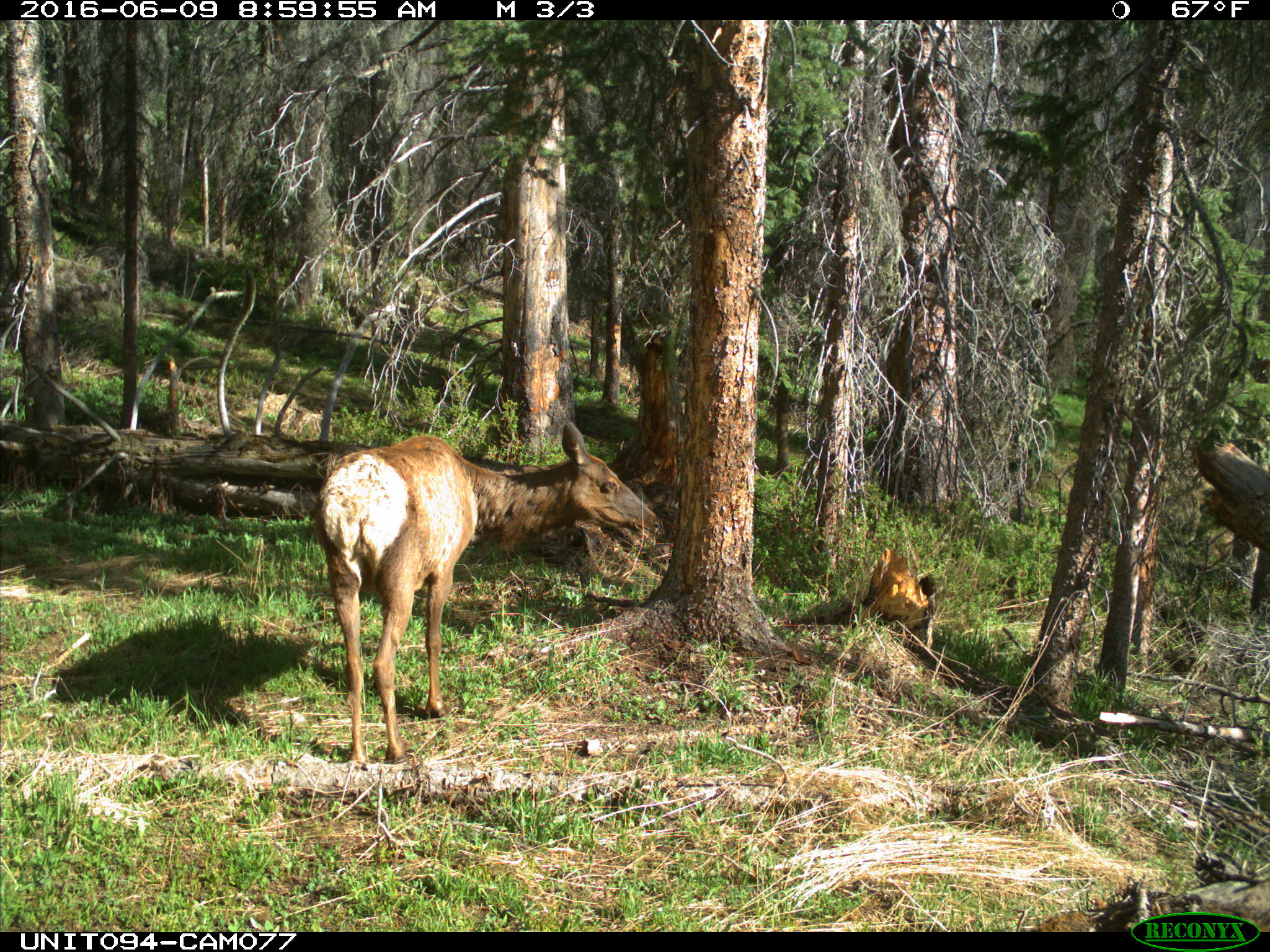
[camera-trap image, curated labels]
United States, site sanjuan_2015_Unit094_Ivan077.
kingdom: Animalia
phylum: Chordata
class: Mammalia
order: Artiodactyla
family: Cervidae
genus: Cervus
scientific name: Cervus elaphus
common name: red deer